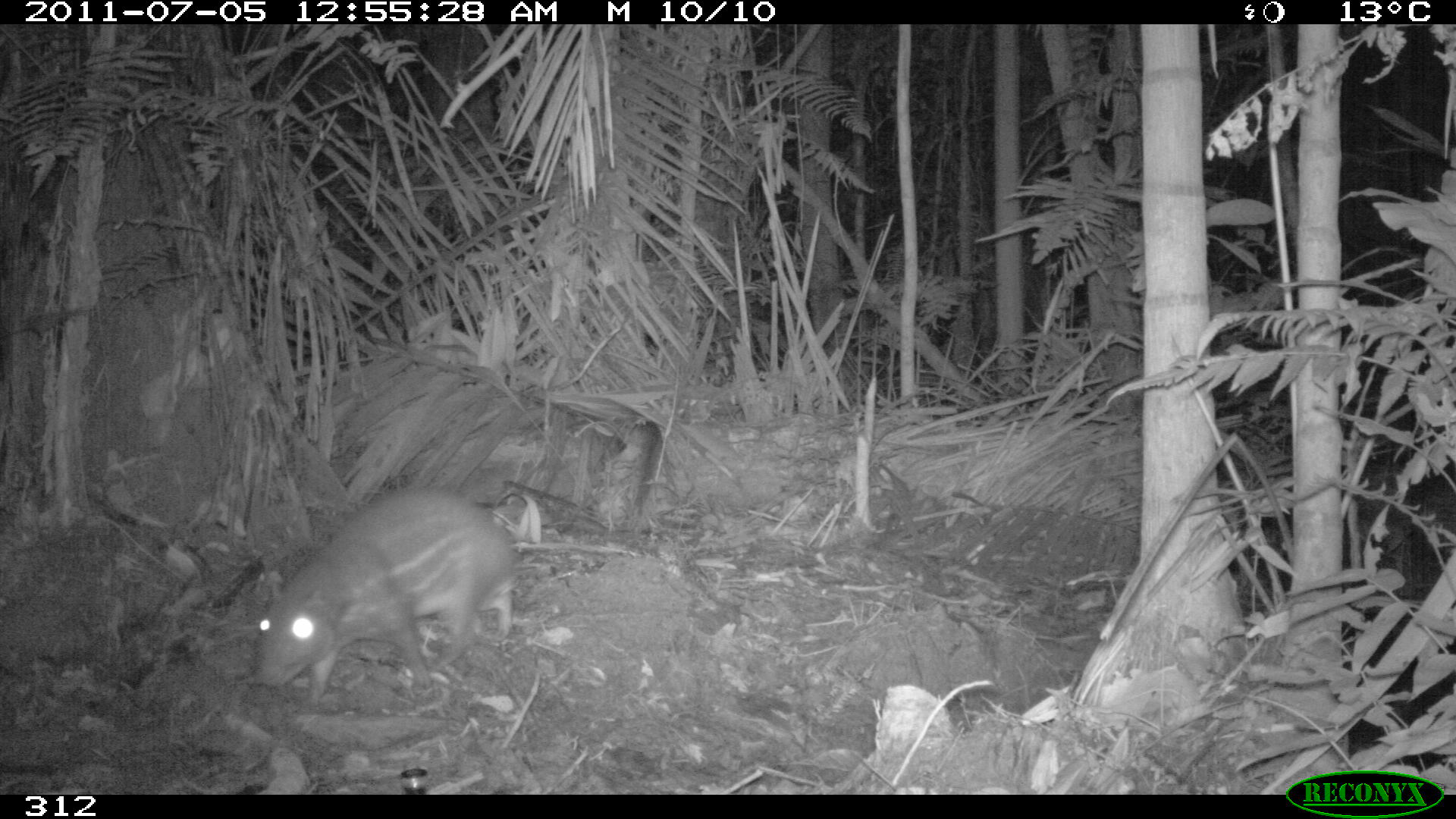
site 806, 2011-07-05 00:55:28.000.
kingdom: Animalia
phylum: Chordata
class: Mammalia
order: Rodentia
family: Cuniculidae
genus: Cuniculus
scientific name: Cuniculus paca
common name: spotted paca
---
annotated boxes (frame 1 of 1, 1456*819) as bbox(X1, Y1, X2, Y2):
cuniculus paca: bbox(254, 483, 520, 704)